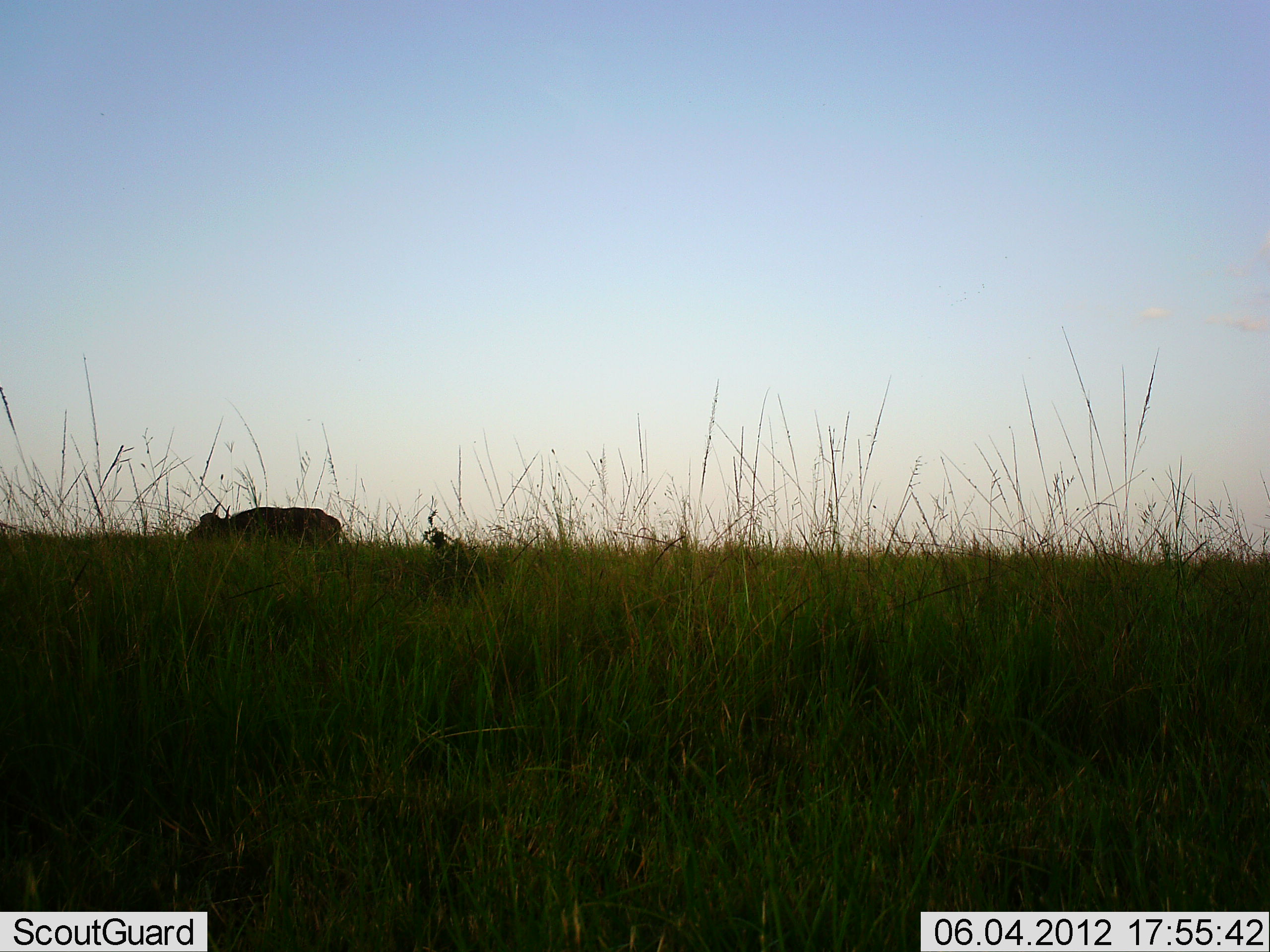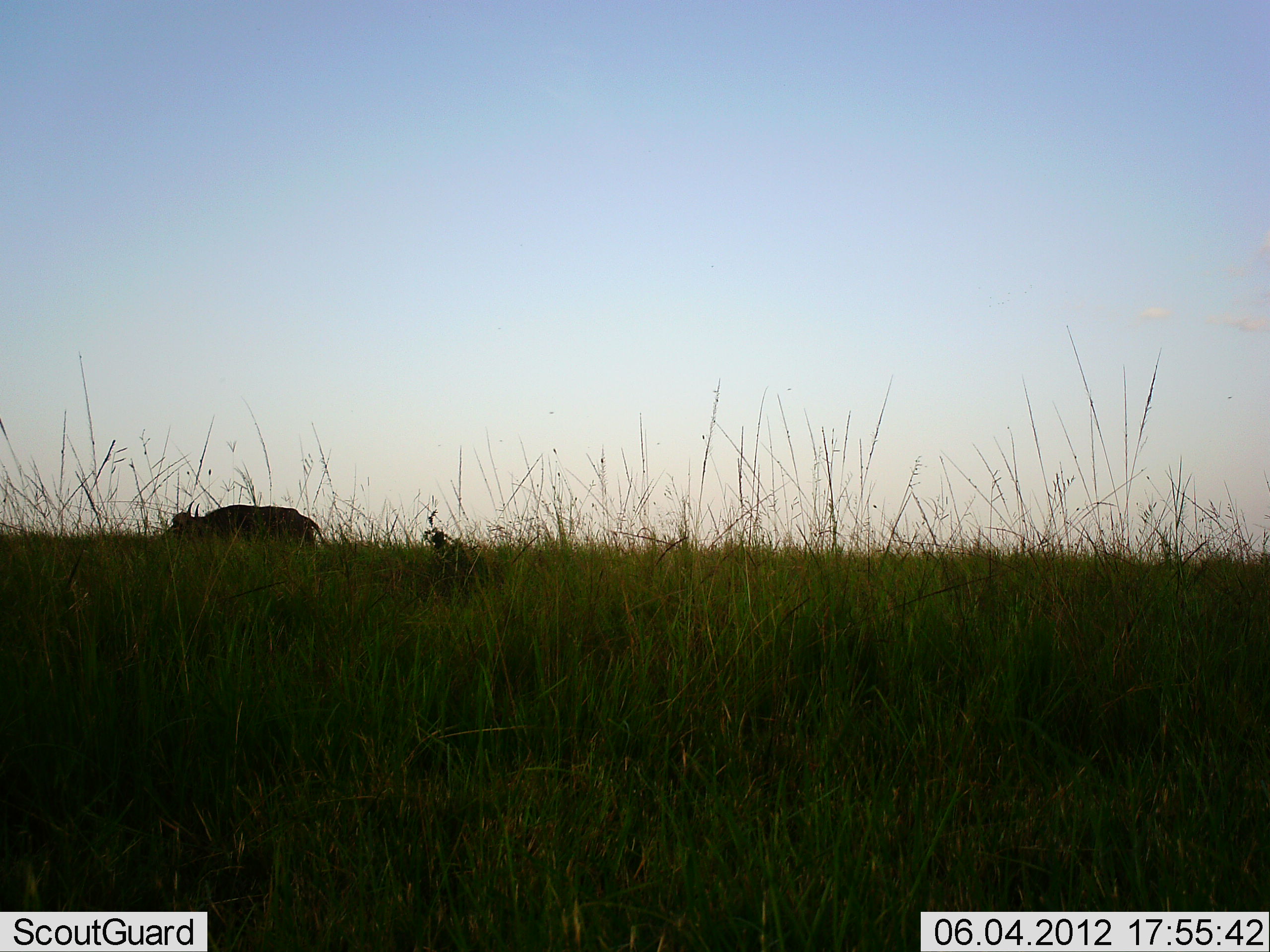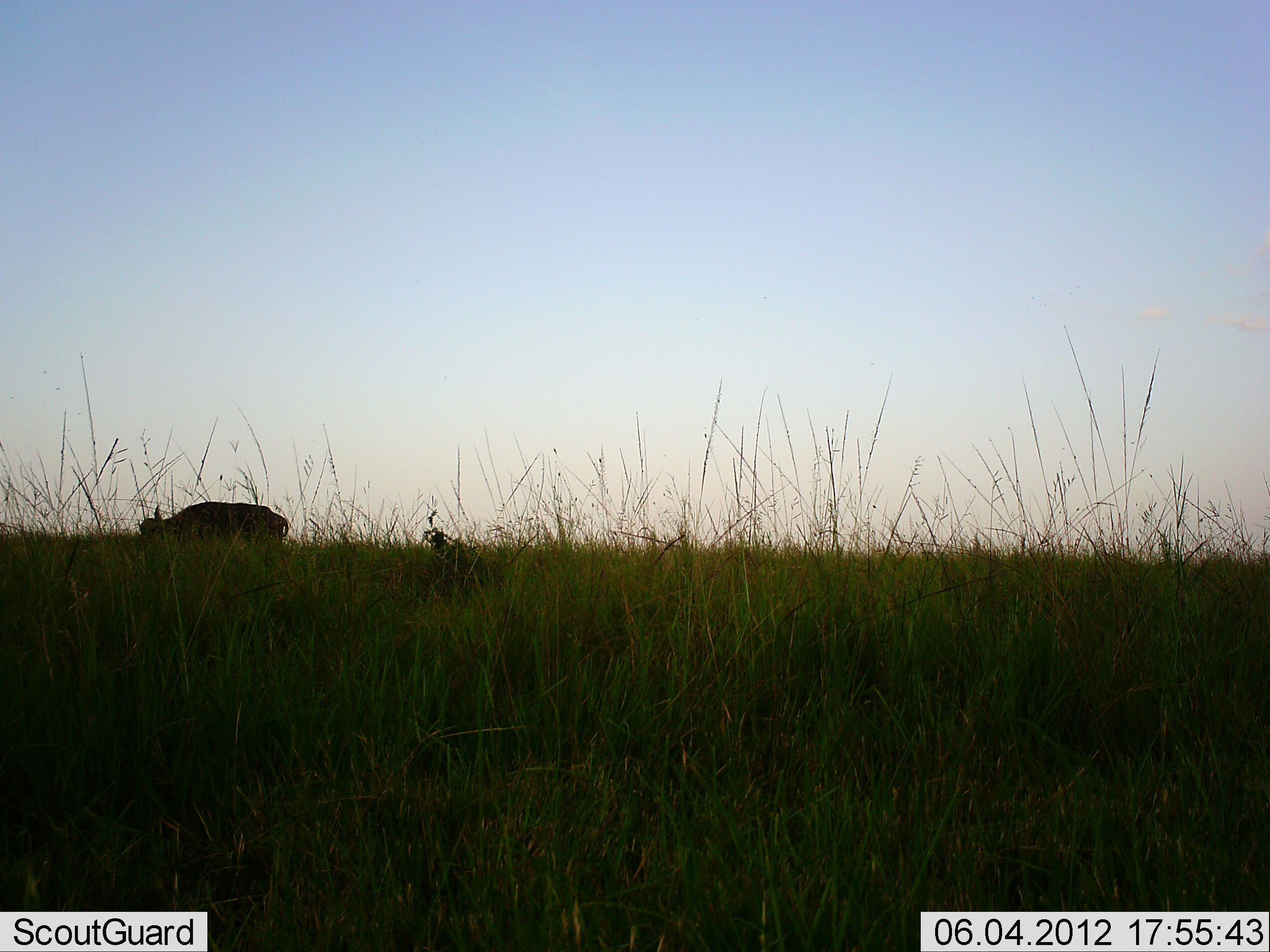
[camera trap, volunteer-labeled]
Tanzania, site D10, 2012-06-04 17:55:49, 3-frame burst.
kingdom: Animalia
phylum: Chordata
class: Mammalia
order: Artiodactyla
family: Bovidae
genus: Syncerus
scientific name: Syncerus caffer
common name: cape buffalo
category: buffalo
Buffalo (cape buffalo) (Syncerus caffer), count 1. Behavior (volunteer vote fractions): standing 10%, resting 0%, moving 90%, interacting 0%. Young present (vote fraction): 0%. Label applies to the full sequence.